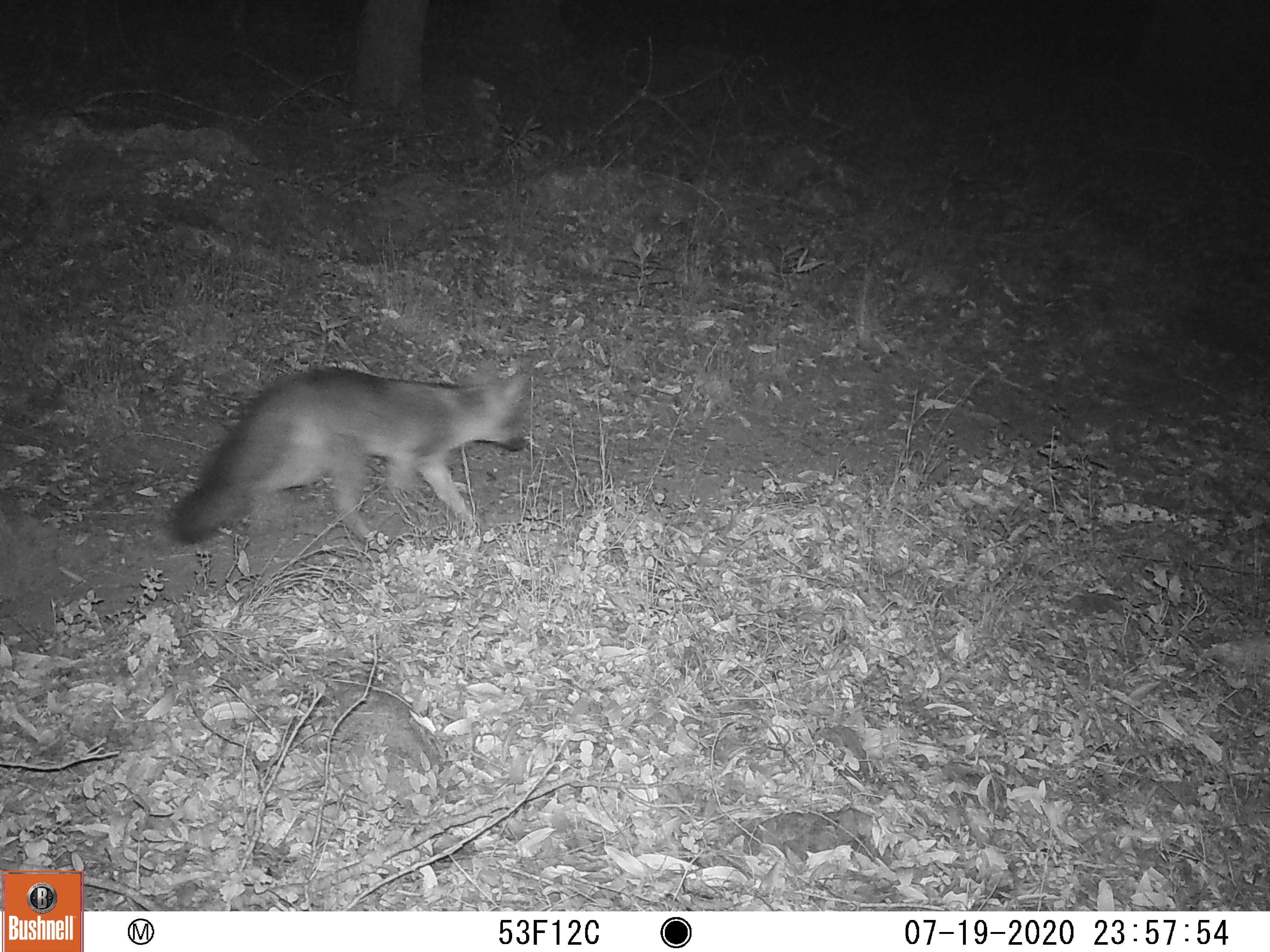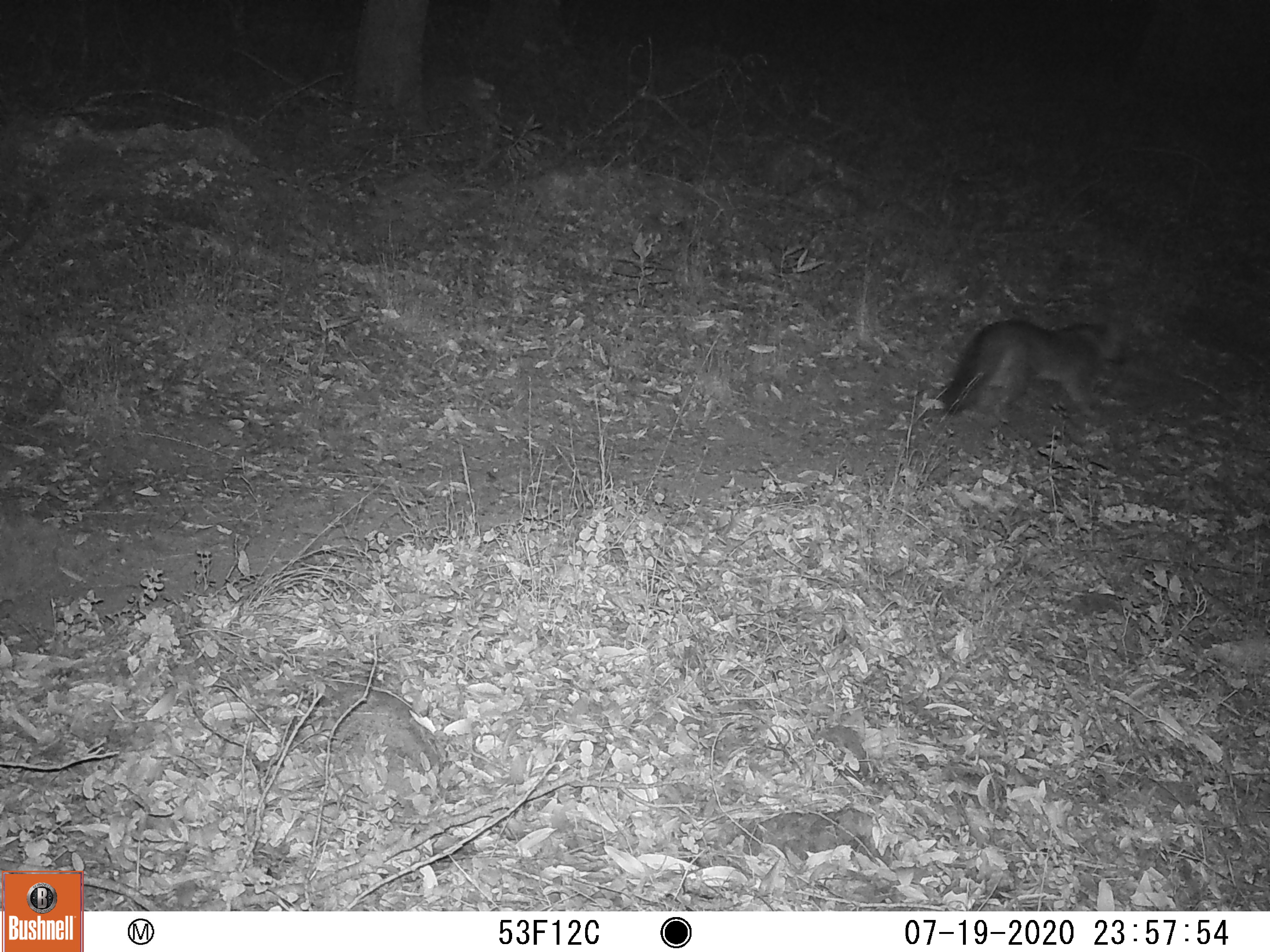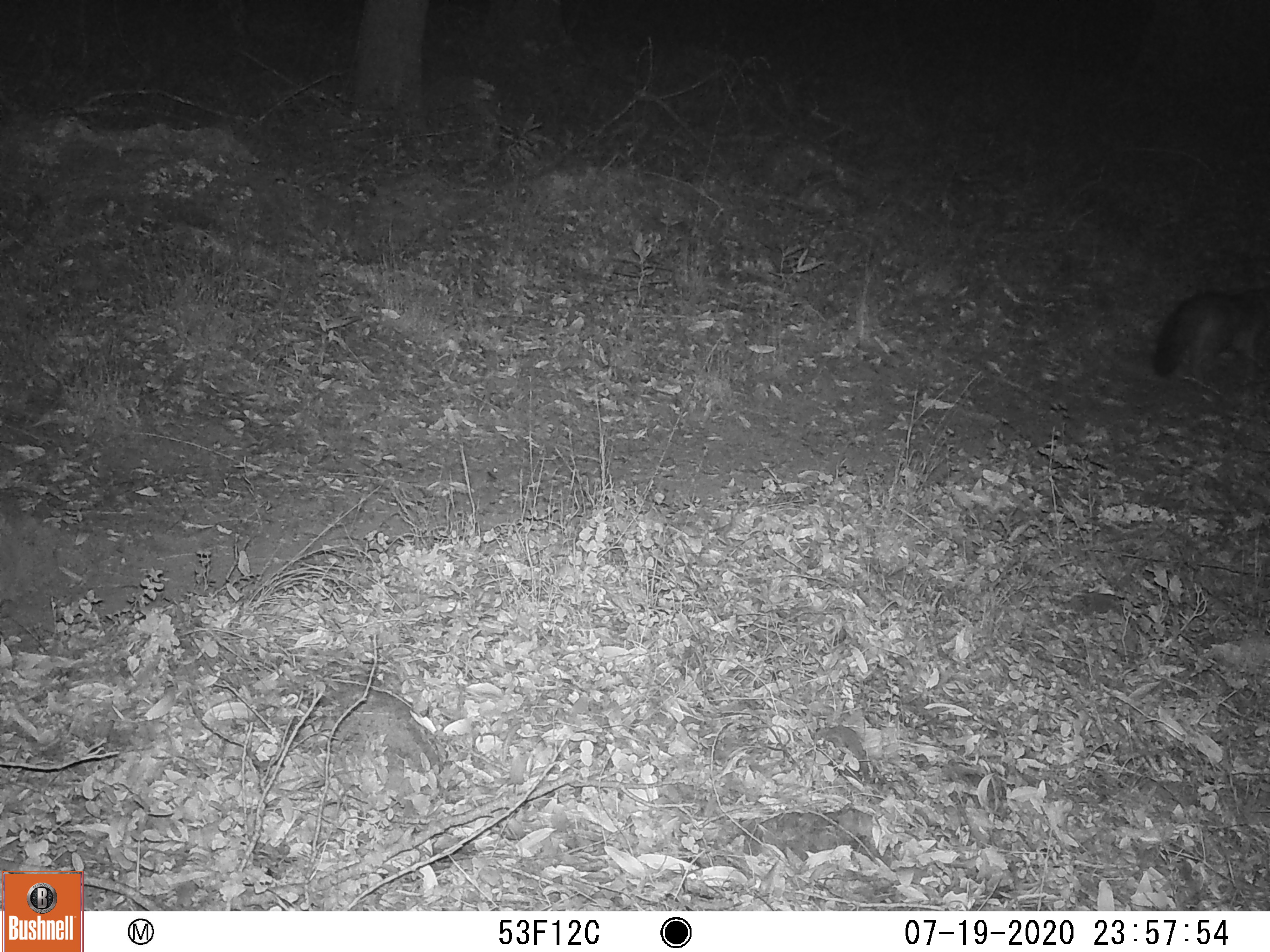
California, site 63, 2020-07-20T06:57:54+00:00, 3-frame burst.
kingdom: Animalia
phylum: Chordata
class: Mammalia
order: Carnivora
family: Canidae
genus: Urocyon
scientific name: Urocyon cinereoargenteus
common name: gray fox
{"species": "gray fox (Urocyon cinereoargenteus)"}